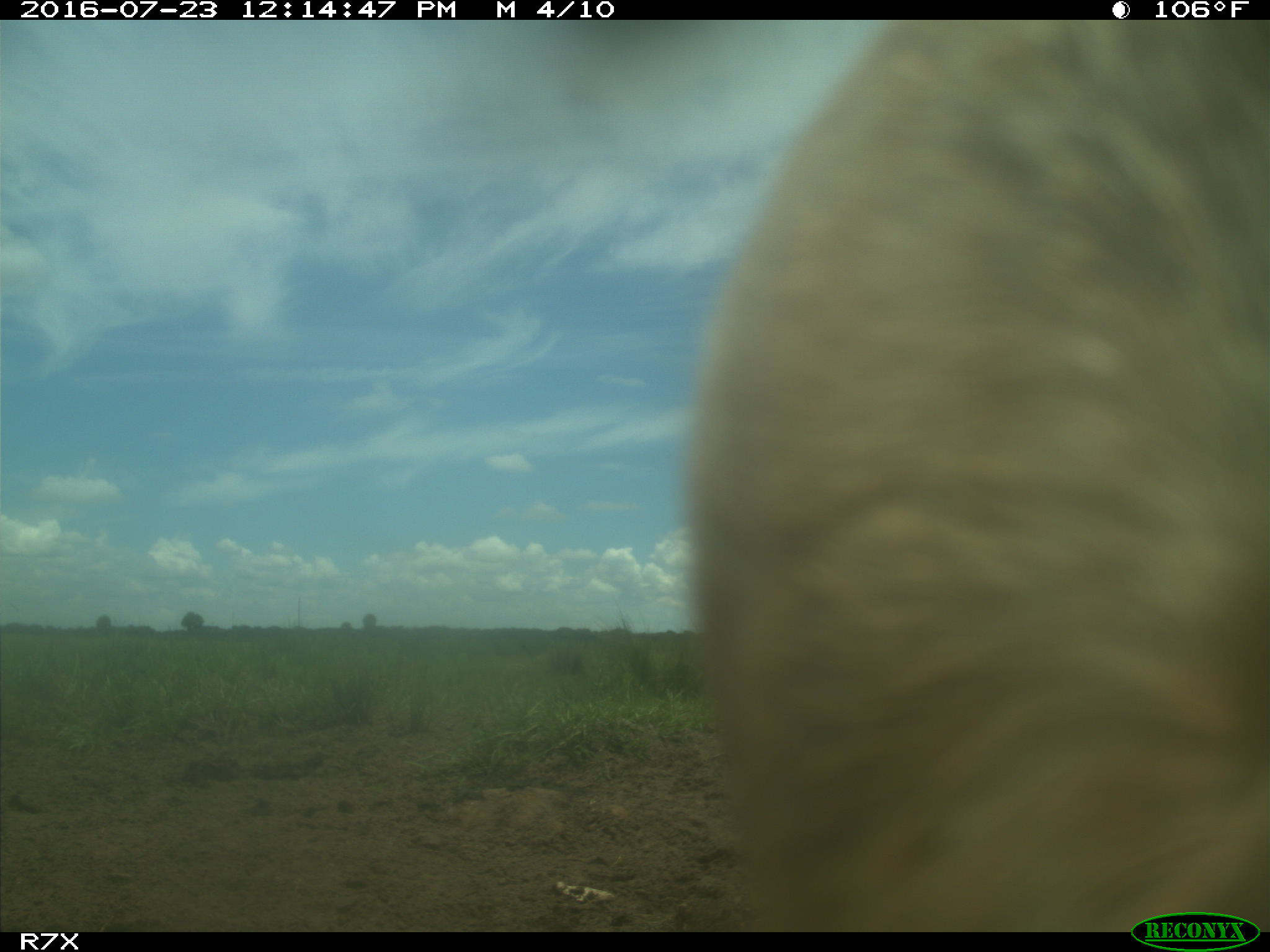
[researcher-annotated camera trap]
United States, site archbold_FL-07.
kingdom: Animalia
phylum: Chordata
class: Mammalia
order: Artiodactyla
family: Bovidae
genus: Bos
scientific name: Bos taurus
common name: domestic cow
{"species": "Bos taurus (domestic cow)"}